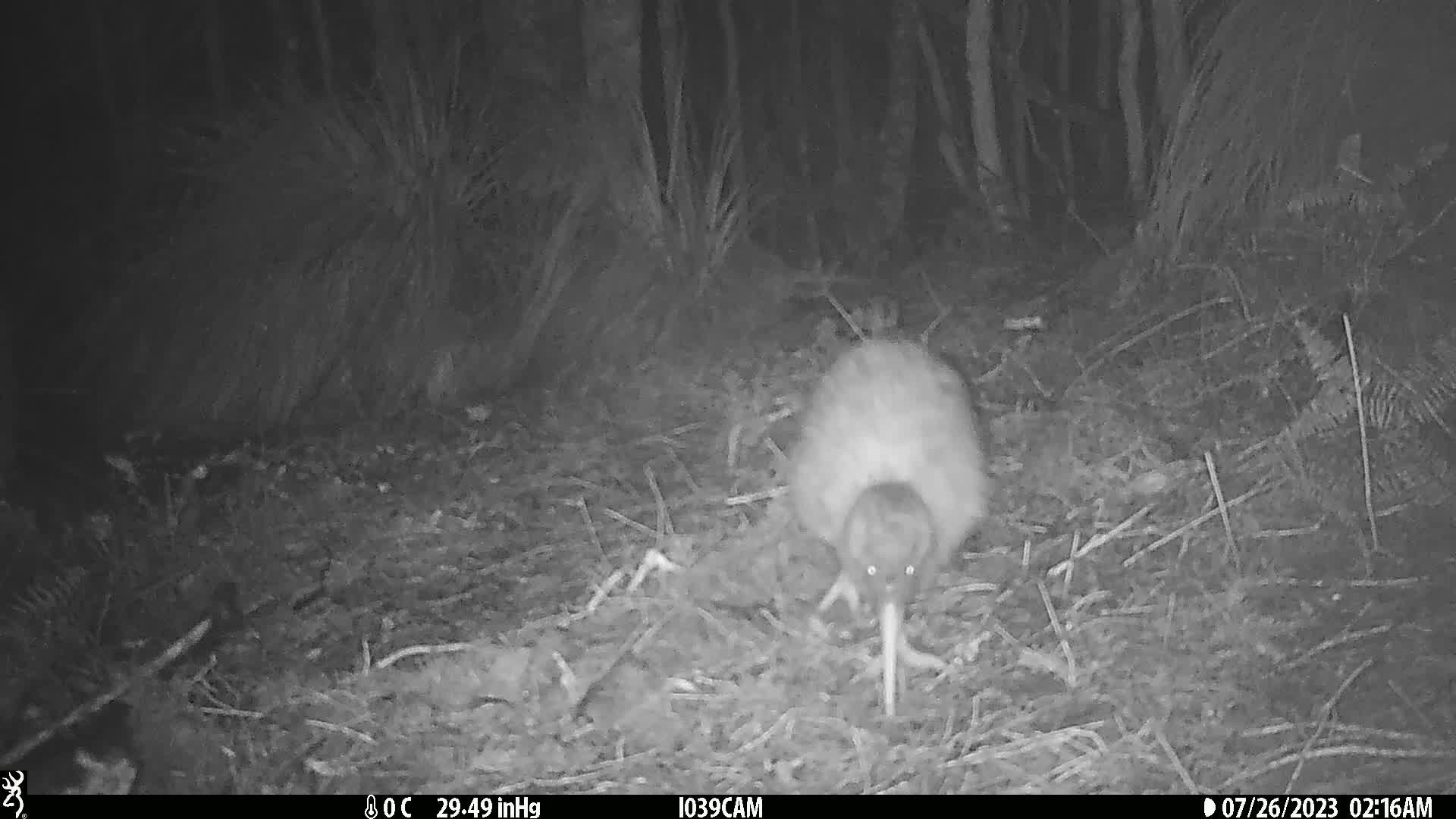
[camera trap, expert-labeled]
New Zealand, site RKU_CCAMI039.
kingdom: Animalia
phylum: Chordata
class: Aves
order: Apterygiformes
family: Apterygidae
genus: Apteryx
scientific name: Apteryx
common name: kiwi